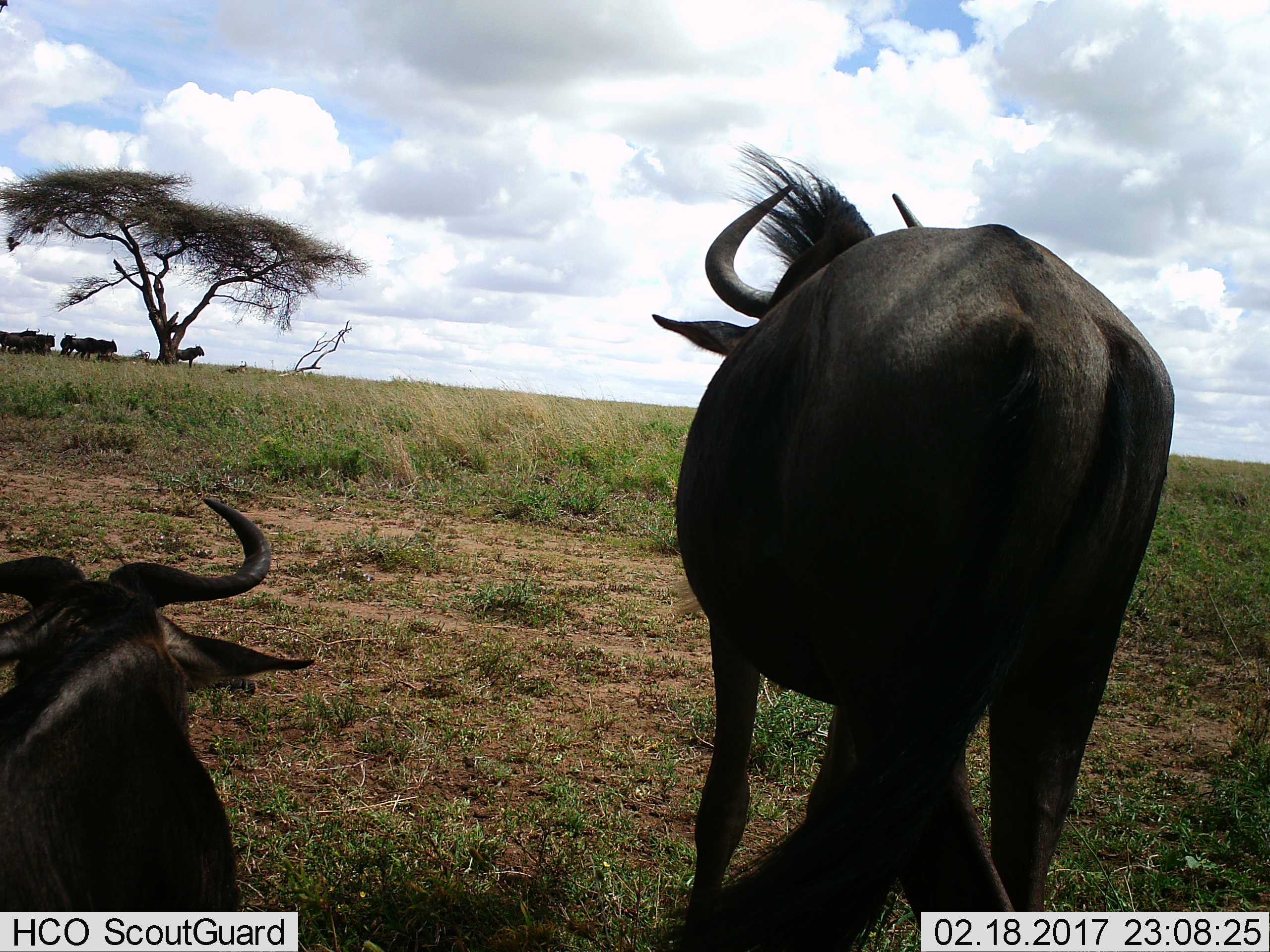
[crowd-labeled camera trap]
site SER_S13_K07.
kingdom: Animalia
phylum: Chordata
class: Mammalia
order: Artiodactyla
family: Bovidae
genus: Connochaetes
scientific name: Connochaetes taurinus taurinus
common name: blue wildebeest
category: wildebeestblue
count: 8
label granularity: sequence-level